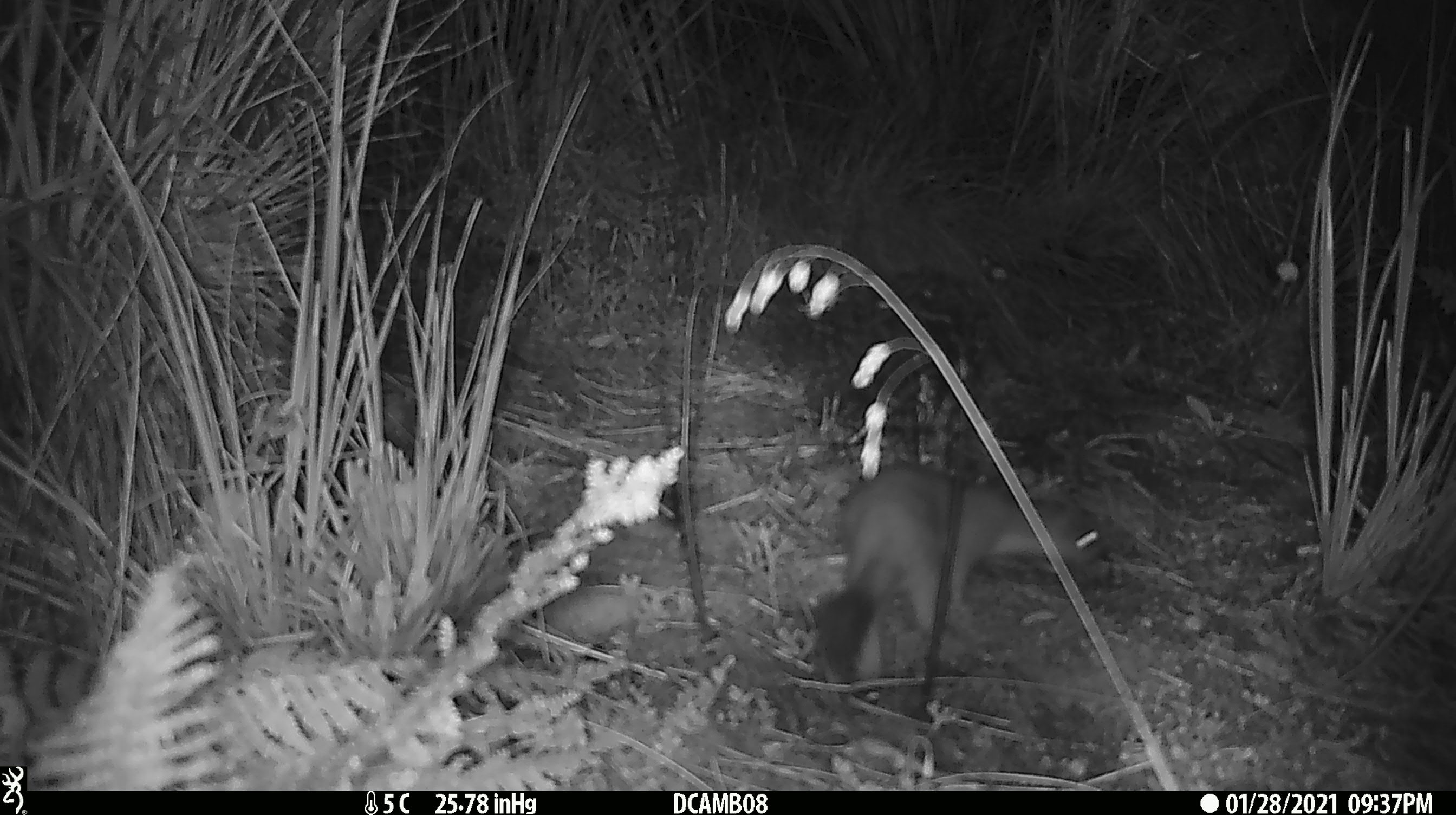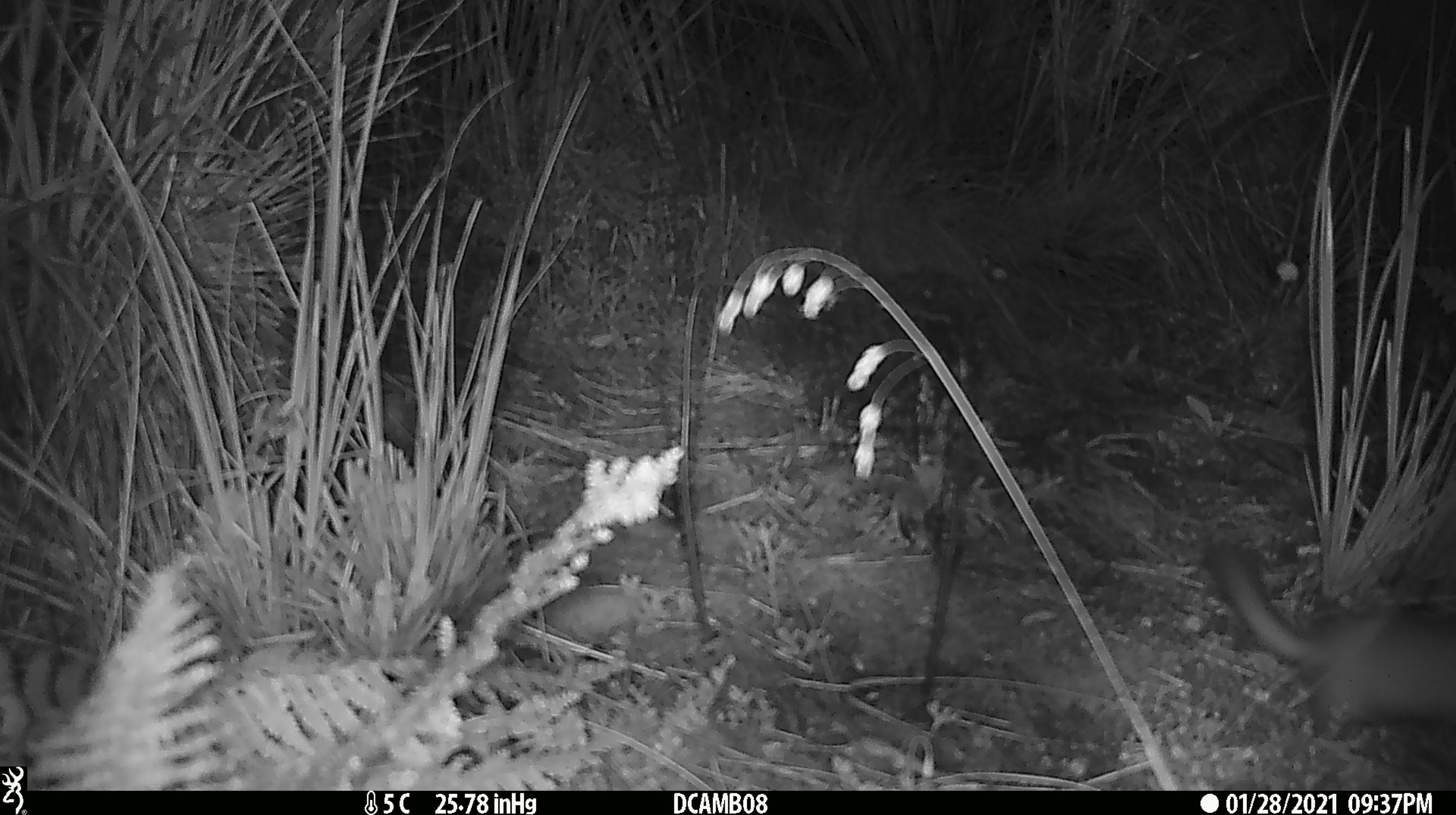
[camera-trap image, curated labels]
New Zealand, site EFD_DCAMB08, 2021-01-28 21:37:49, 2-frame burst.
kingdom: Animalia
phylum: Chordata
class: Mammalia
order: Carnivora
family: Mustelidae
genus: Mustela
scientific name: Mustela erminea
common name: stoat